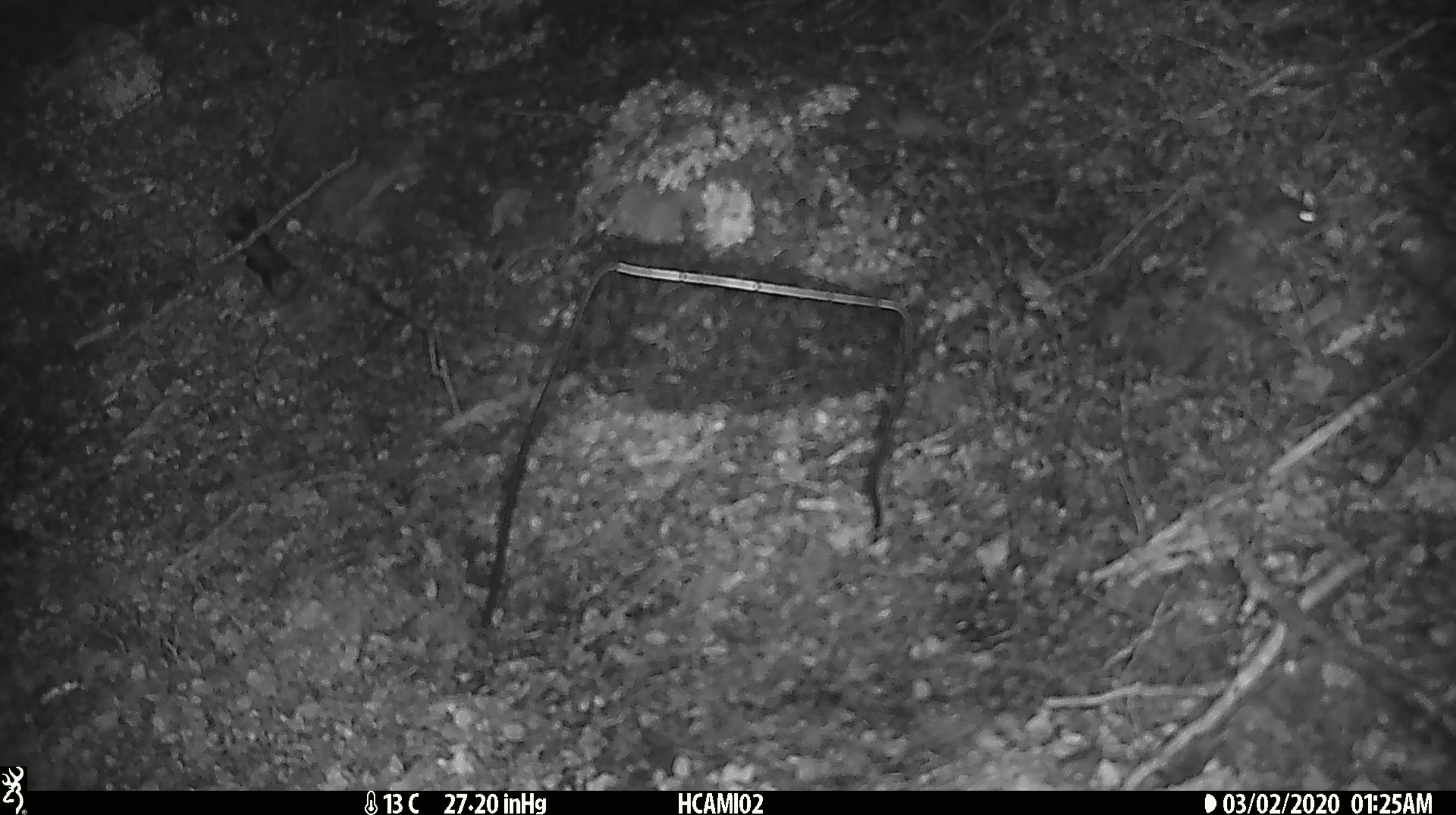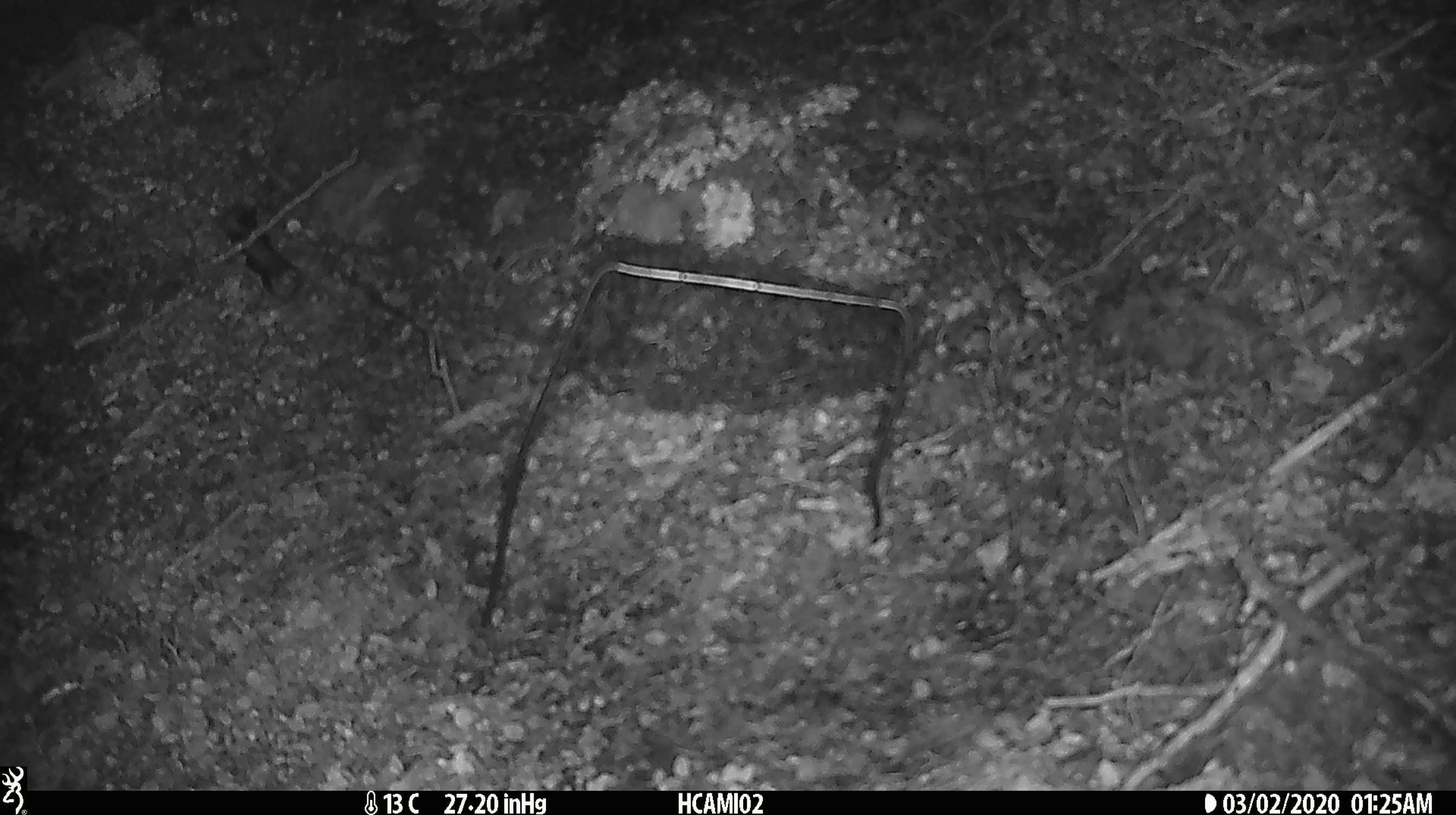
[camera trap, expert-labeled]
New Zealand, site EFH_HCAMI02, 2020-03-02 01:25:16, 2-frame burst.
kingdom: Animalia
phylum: Chordata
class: Mammalia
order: Rodentia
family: Muridae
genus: Mus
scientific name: Mus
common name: mouse